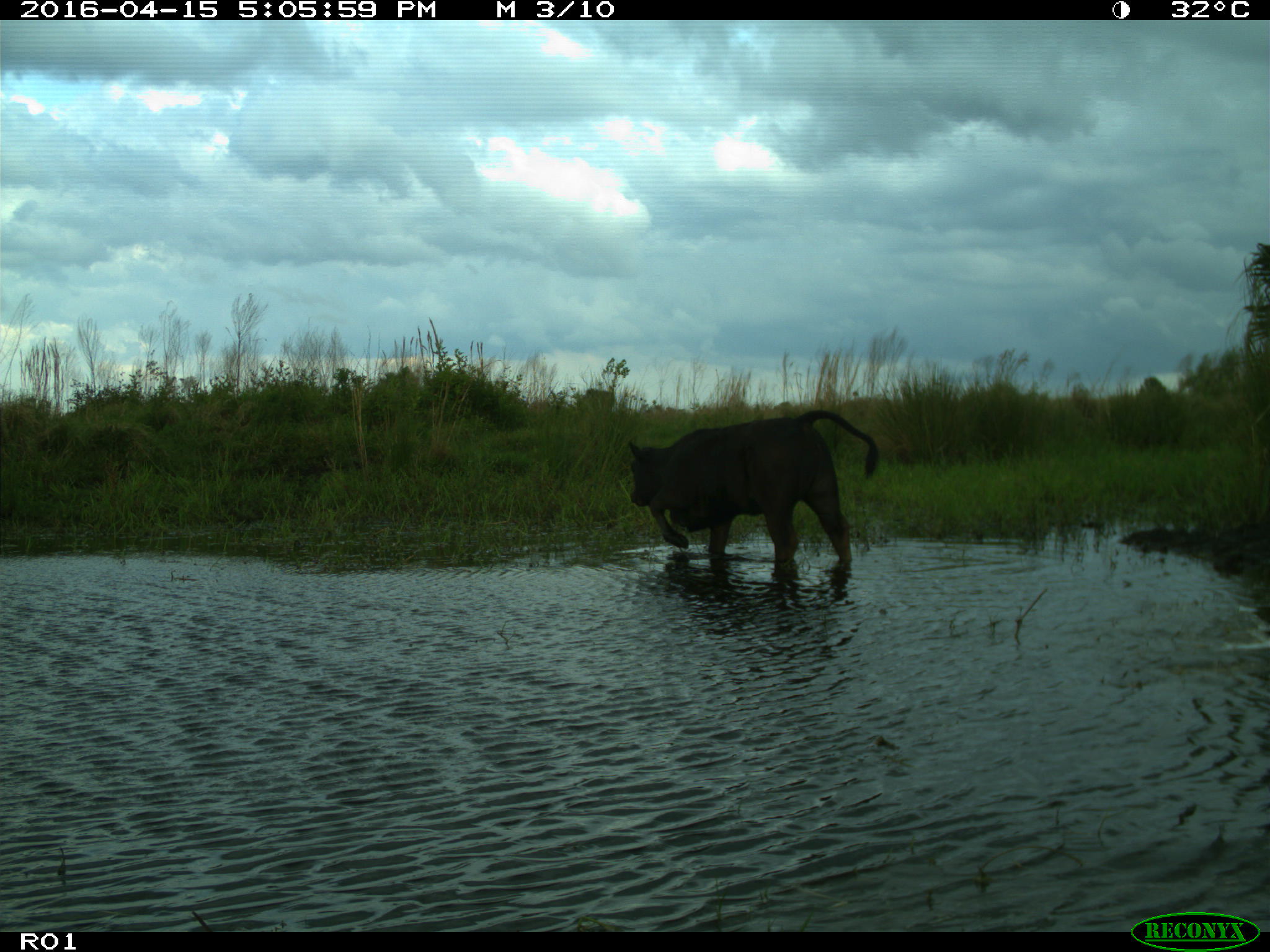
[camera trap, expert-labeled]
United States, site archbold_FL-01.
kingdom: Animalia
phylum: Chordata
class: Mammalia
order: Artiodactyla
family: Bovidae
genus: Bos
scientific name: Bos taurus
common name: domestic cow